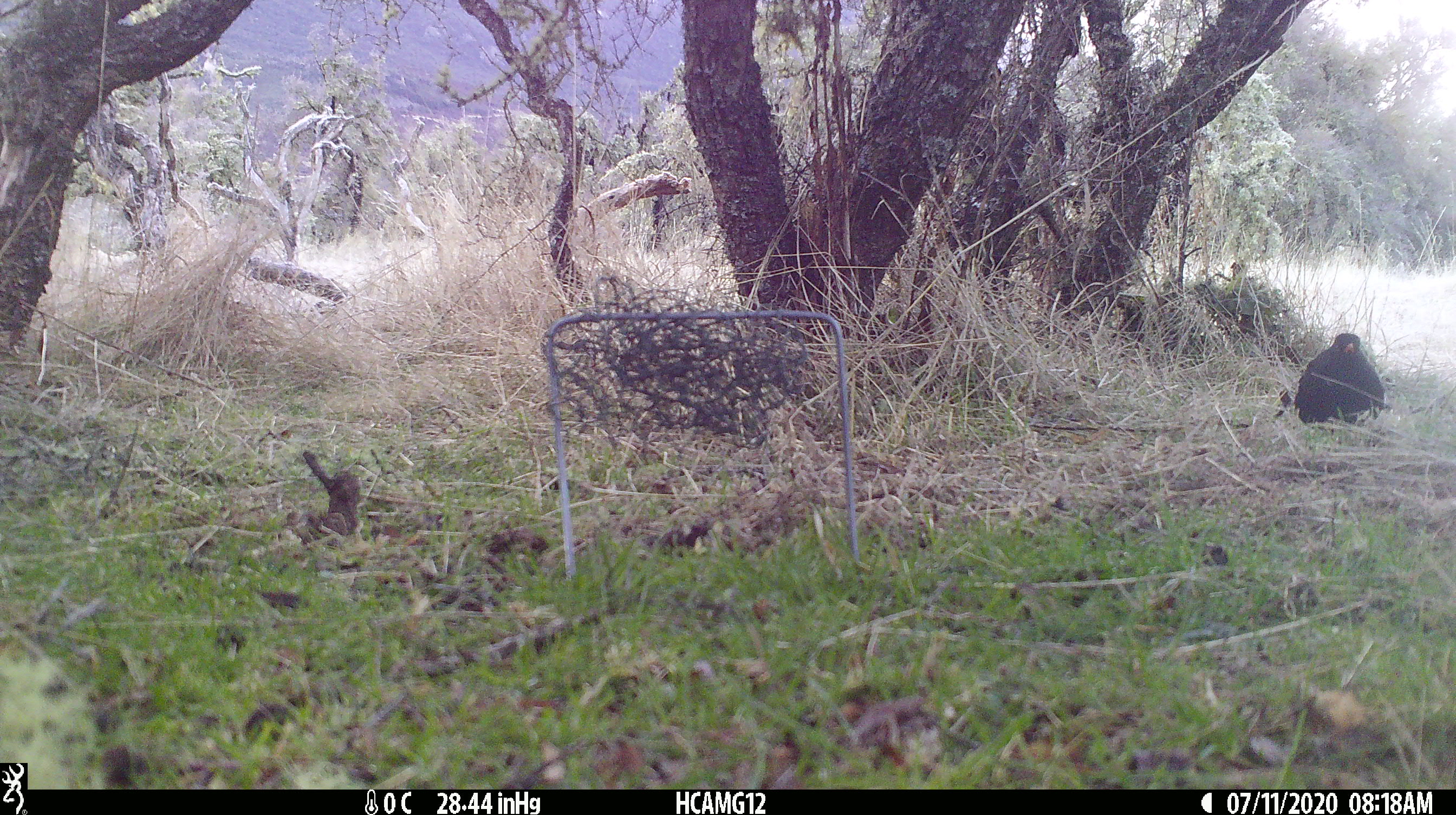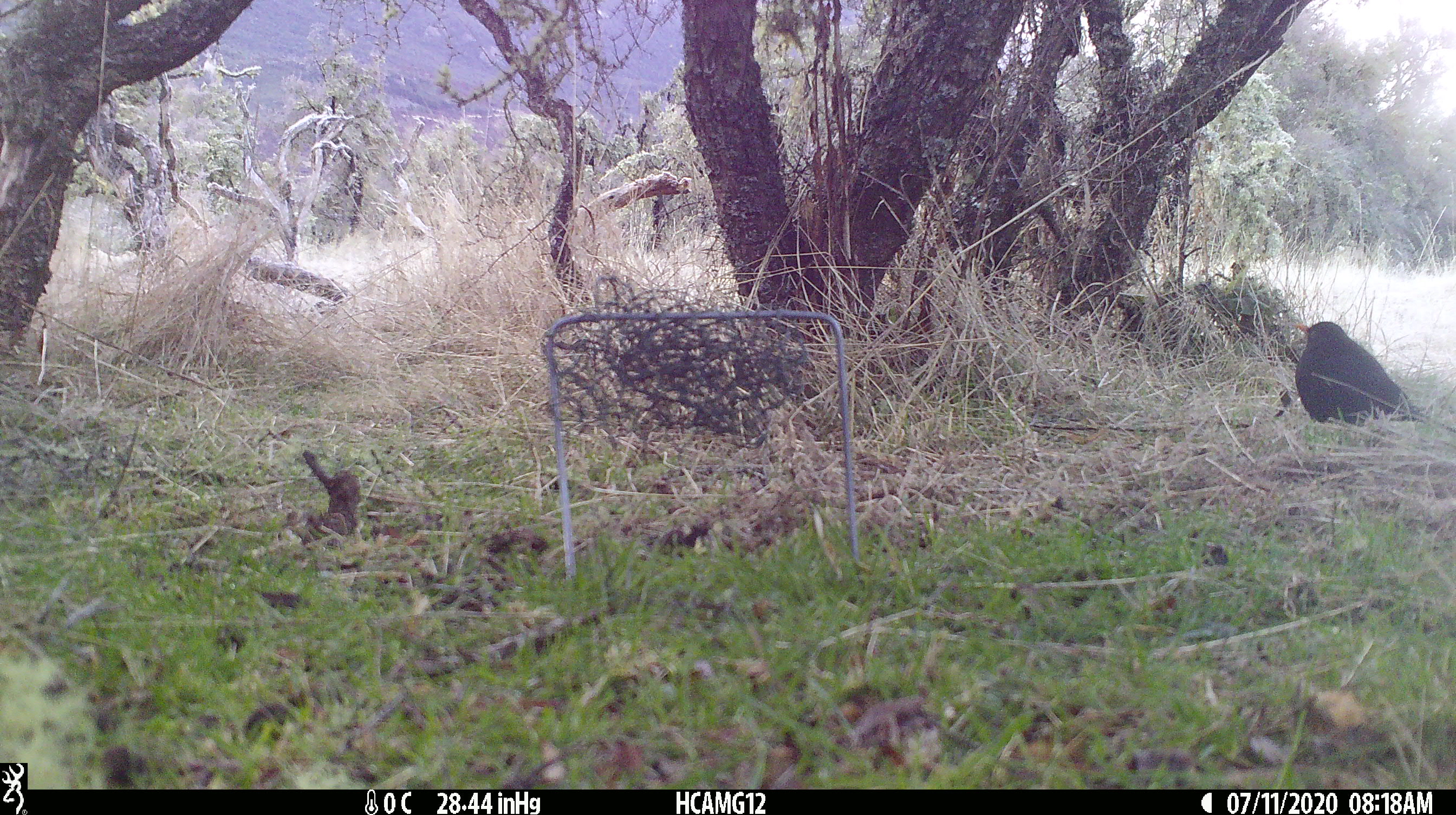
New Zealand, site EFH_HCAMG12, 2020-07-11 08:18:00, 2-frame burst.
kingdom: Animalia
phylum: Chordata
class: Aves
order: Passeriformes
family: Turdidae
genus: Turdus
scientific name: Turdus merula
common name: eurasian blackbird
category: blackbird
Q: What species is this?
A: Blackbird (eurasian blackbird) (Turdus merula).